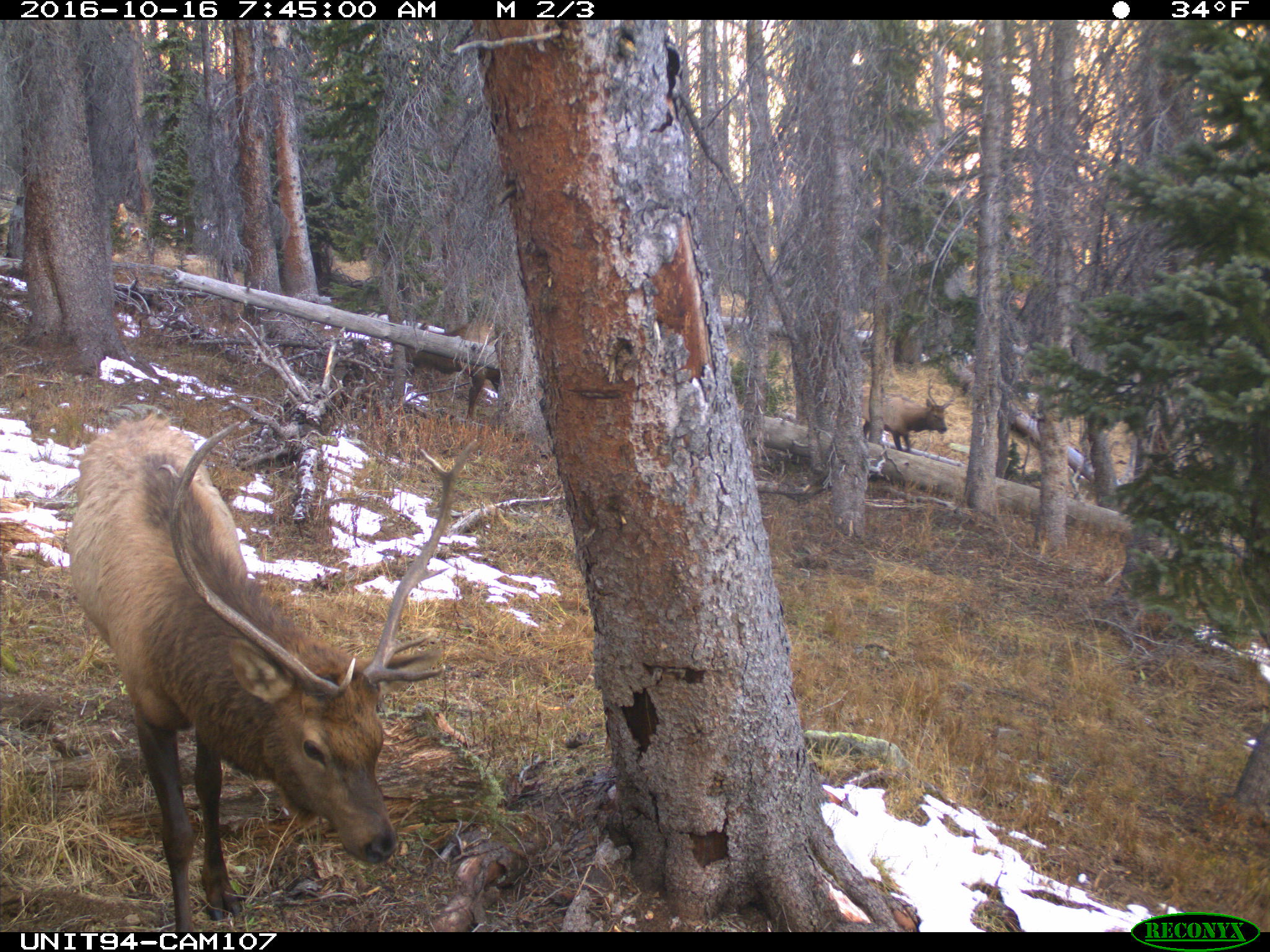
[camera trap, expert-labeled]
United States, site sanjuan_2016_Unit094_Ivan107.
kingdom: Animalia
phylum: Chordata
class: Mammalia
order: Artiodactyla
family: Cervidae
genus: Cervus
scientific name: Cervus elaphus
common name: red deer